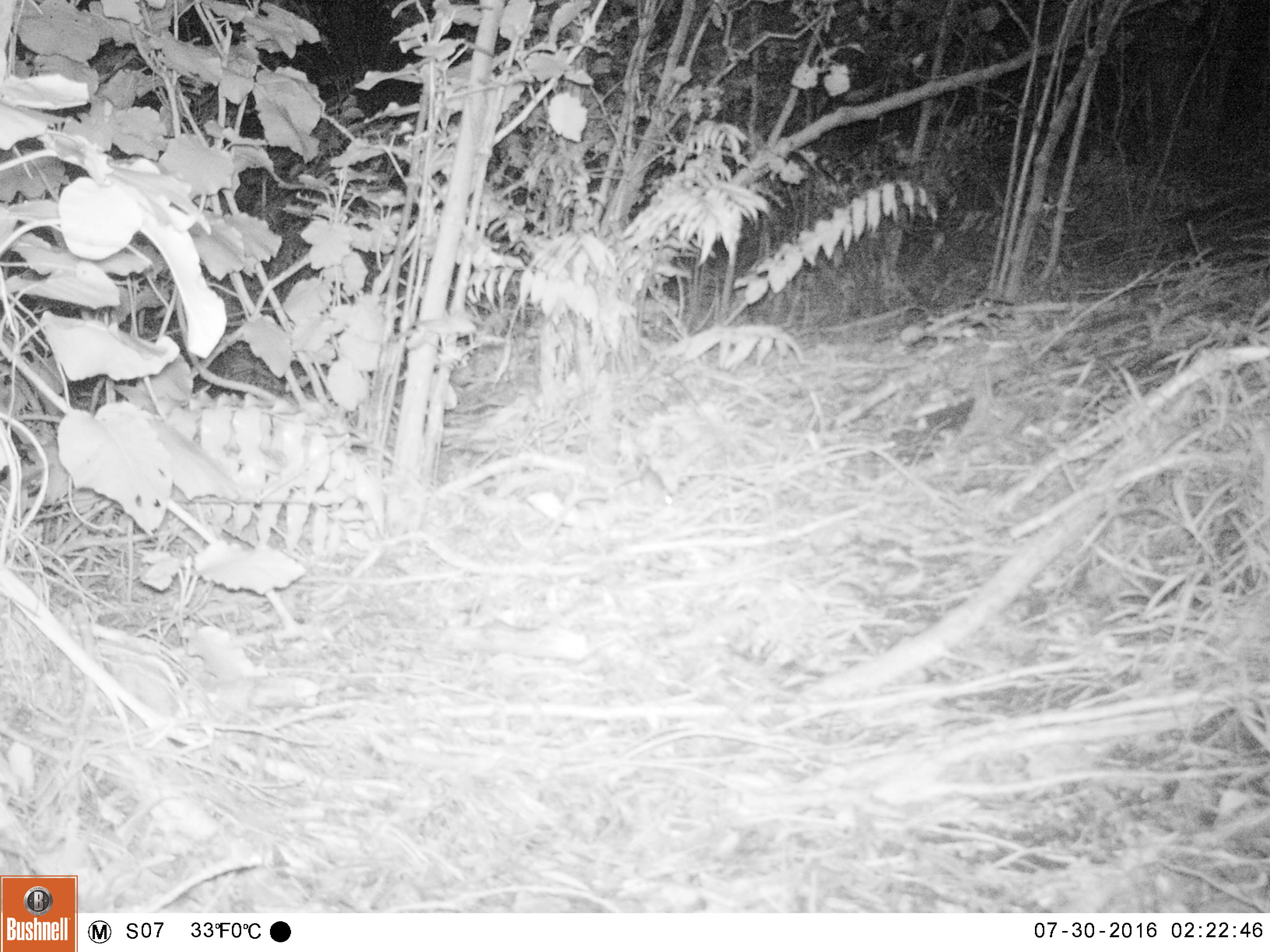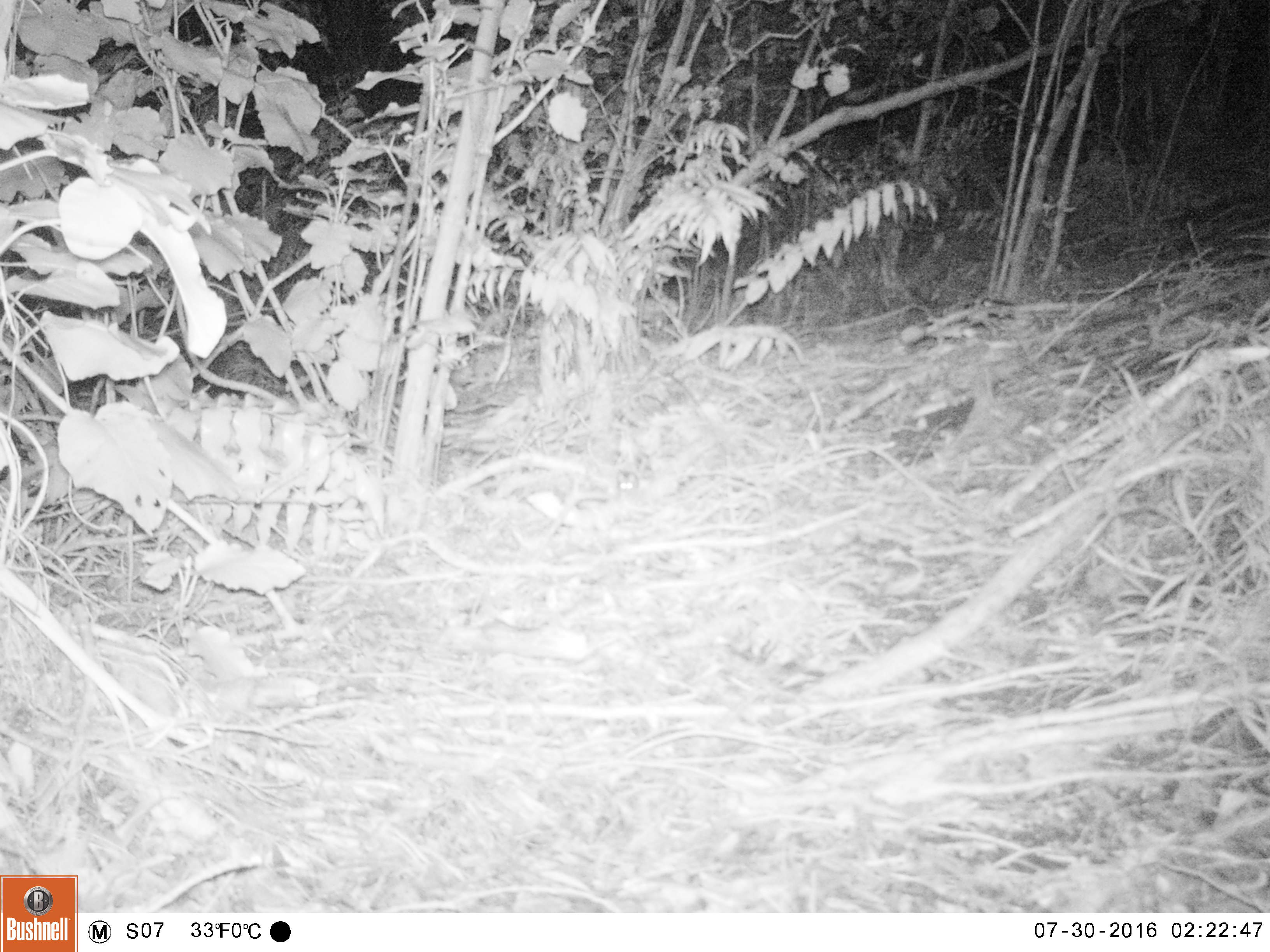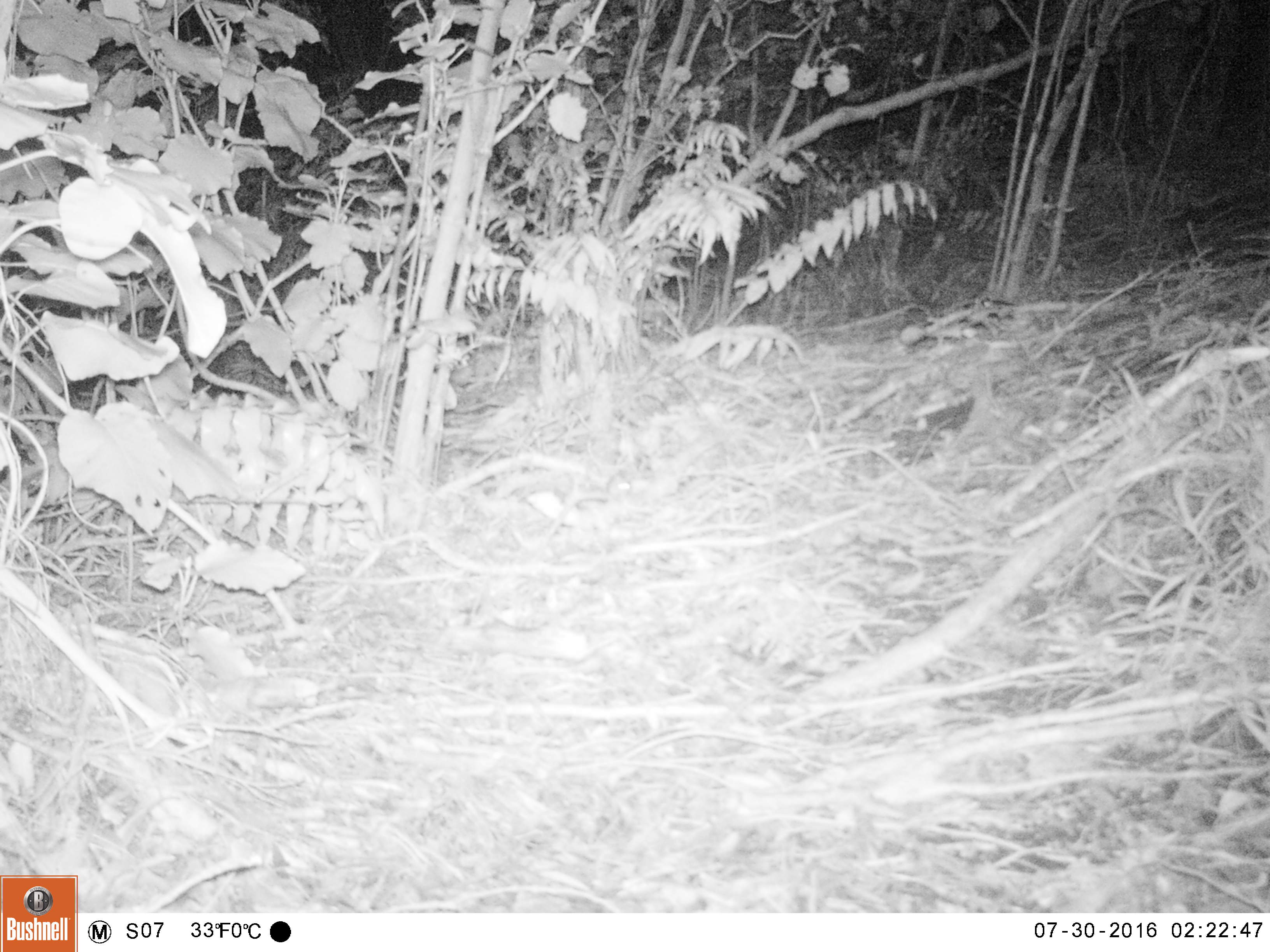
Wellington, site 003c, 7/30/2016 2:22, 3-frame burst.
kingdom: Animalia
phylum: Chordata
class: Mammalia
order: Rodentia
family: Muridae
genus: Mus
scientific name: Mus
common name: mouse